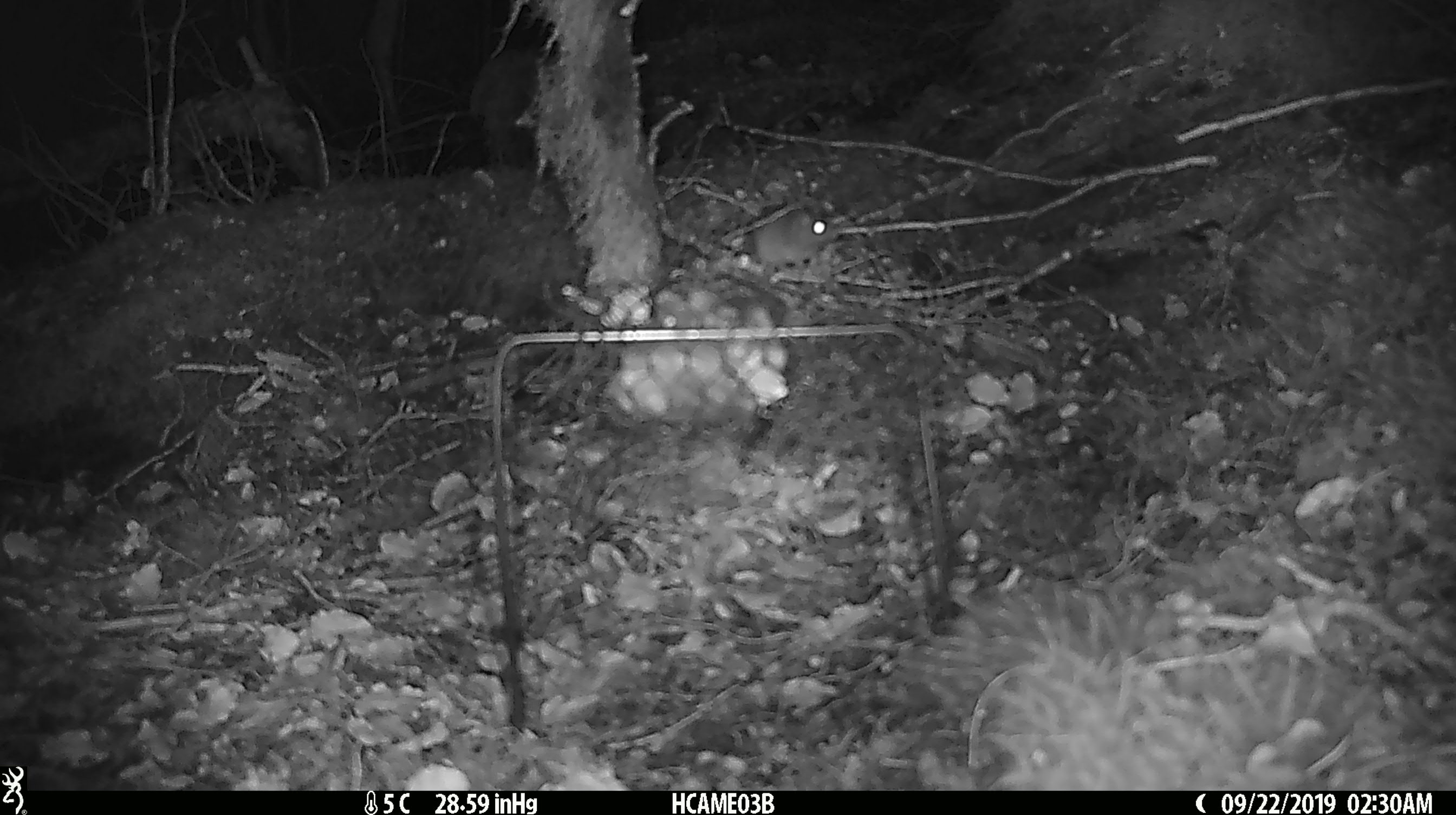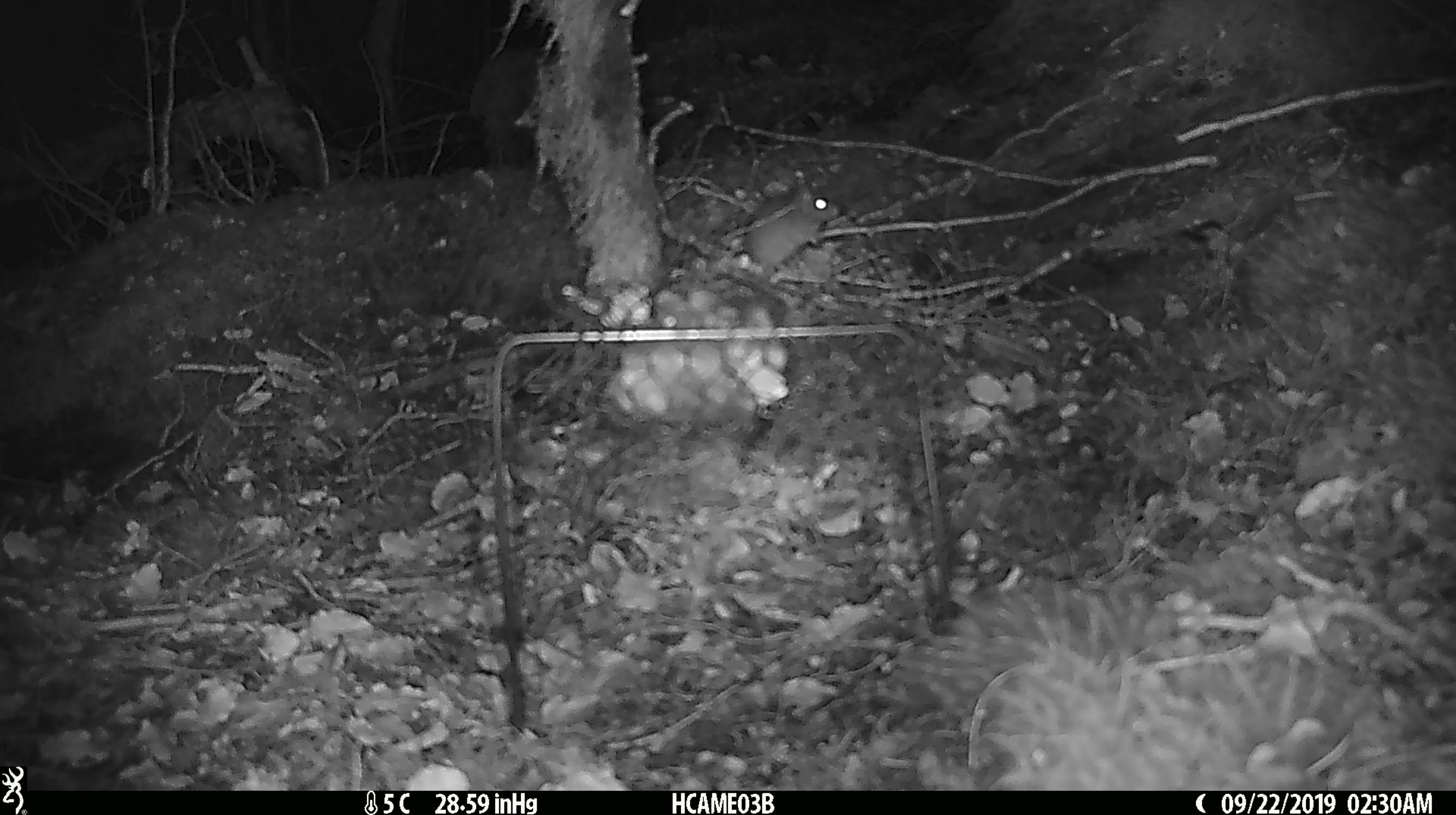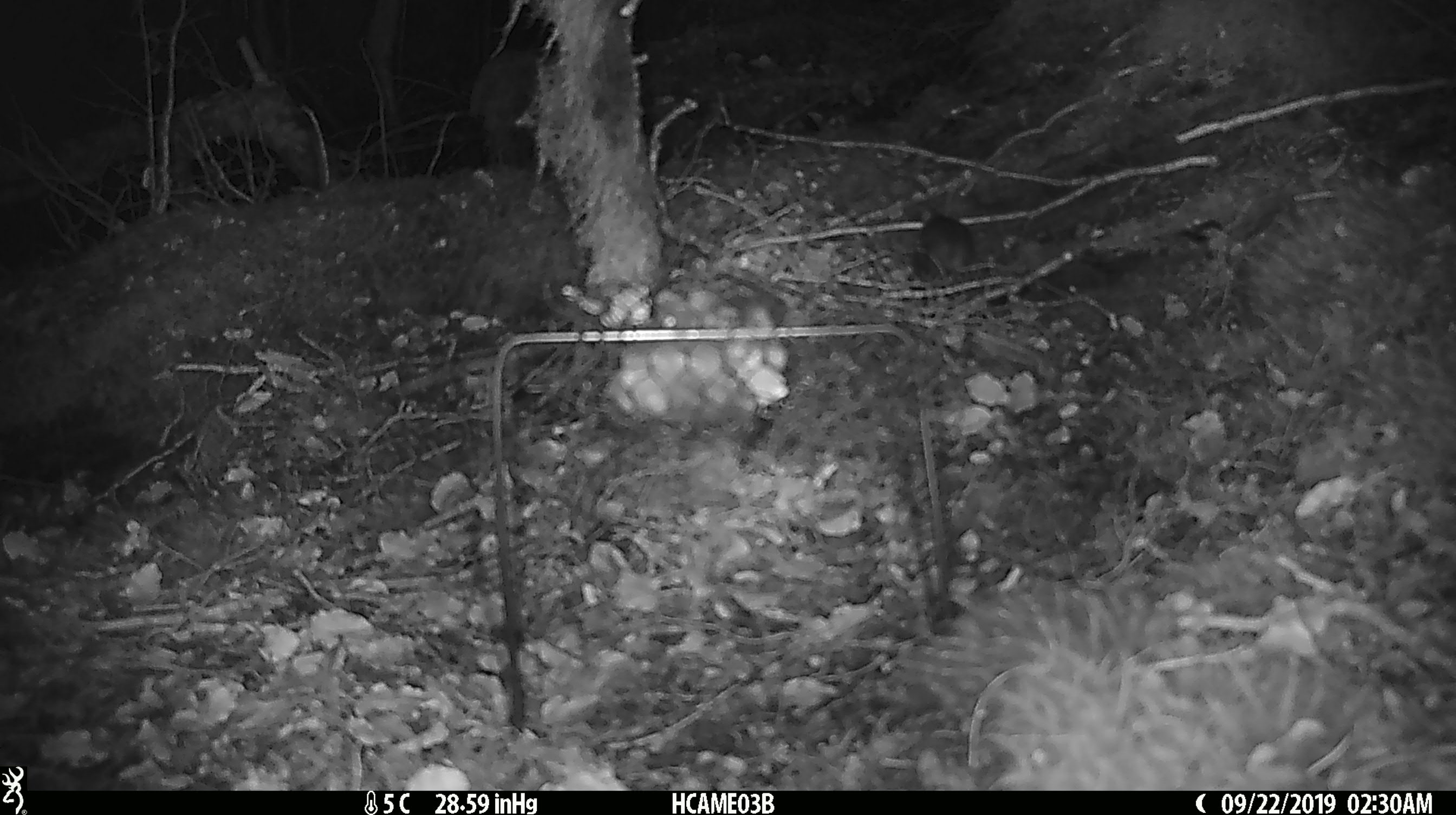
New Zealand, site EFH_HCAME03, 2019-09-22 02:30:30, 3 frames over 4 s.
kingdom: Animalia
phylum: Chordata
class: Mammalia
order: Rodentia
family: Muridae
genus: Mus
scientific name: Mus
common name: mouse